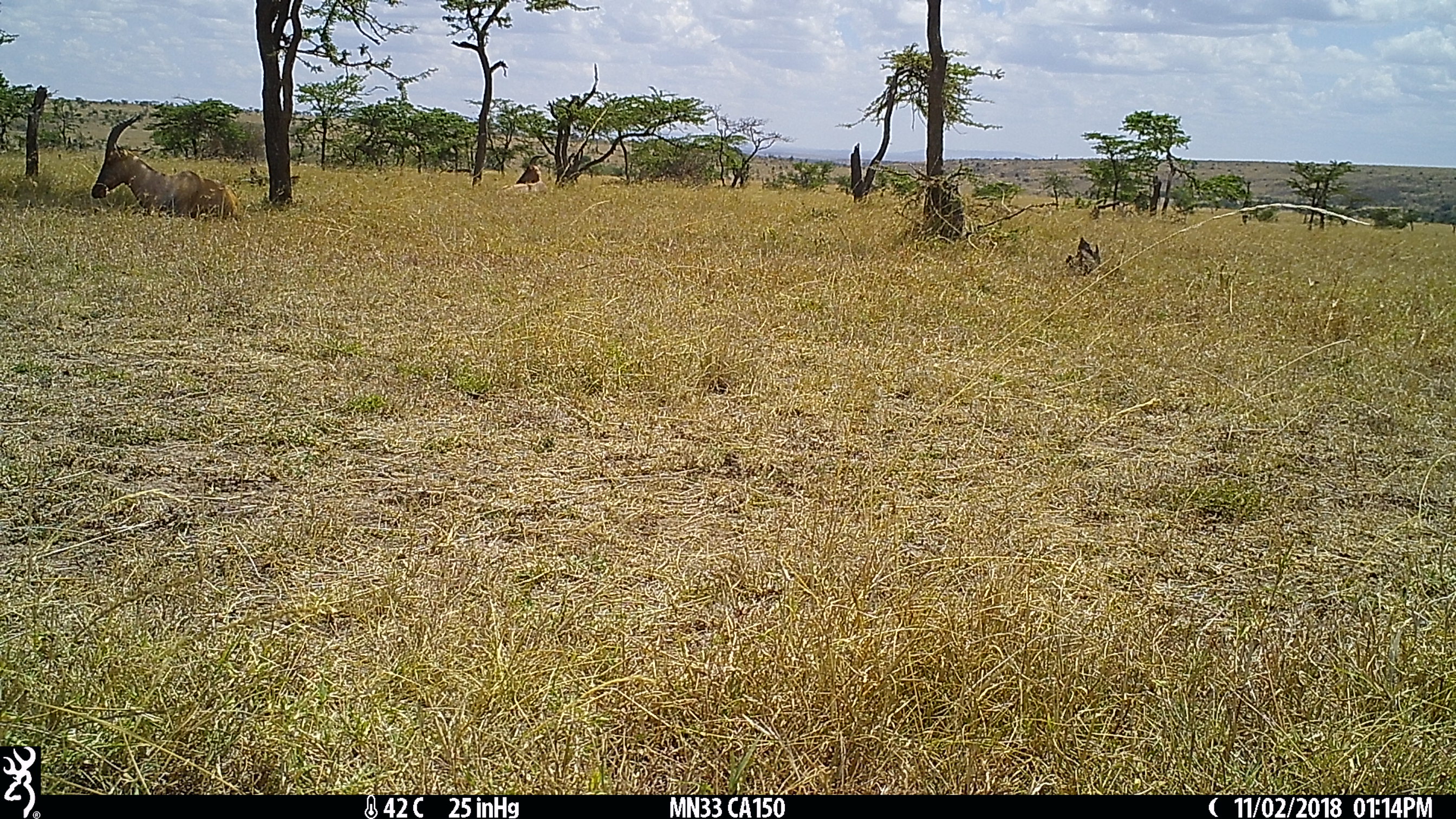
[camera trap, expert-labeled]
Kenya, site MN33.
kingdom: Animalia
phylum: Chordata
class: Mammalia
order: Artiodactyla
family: Bovidae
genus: Damaliscus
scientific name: Damaliscus lunatus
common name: topi